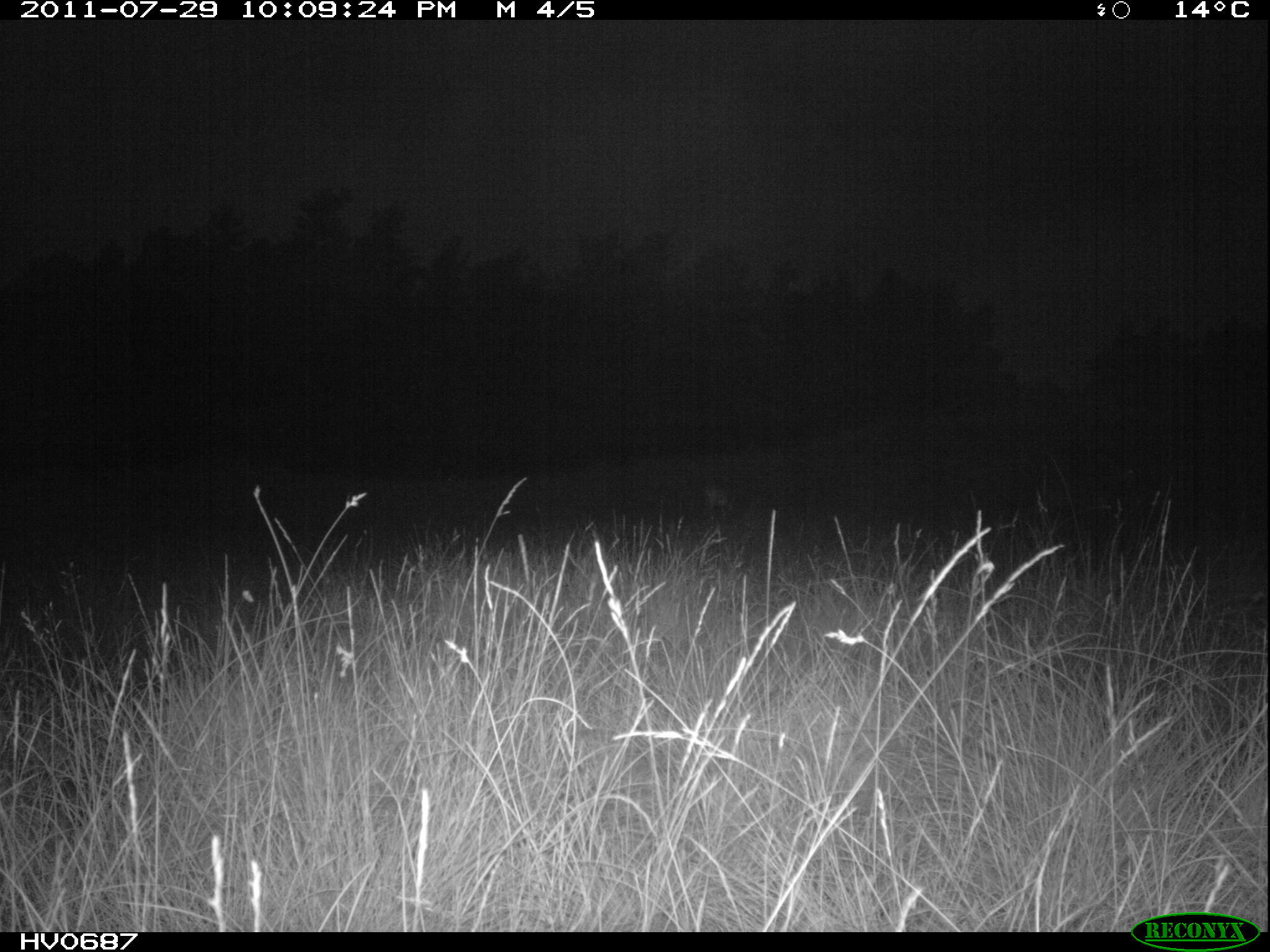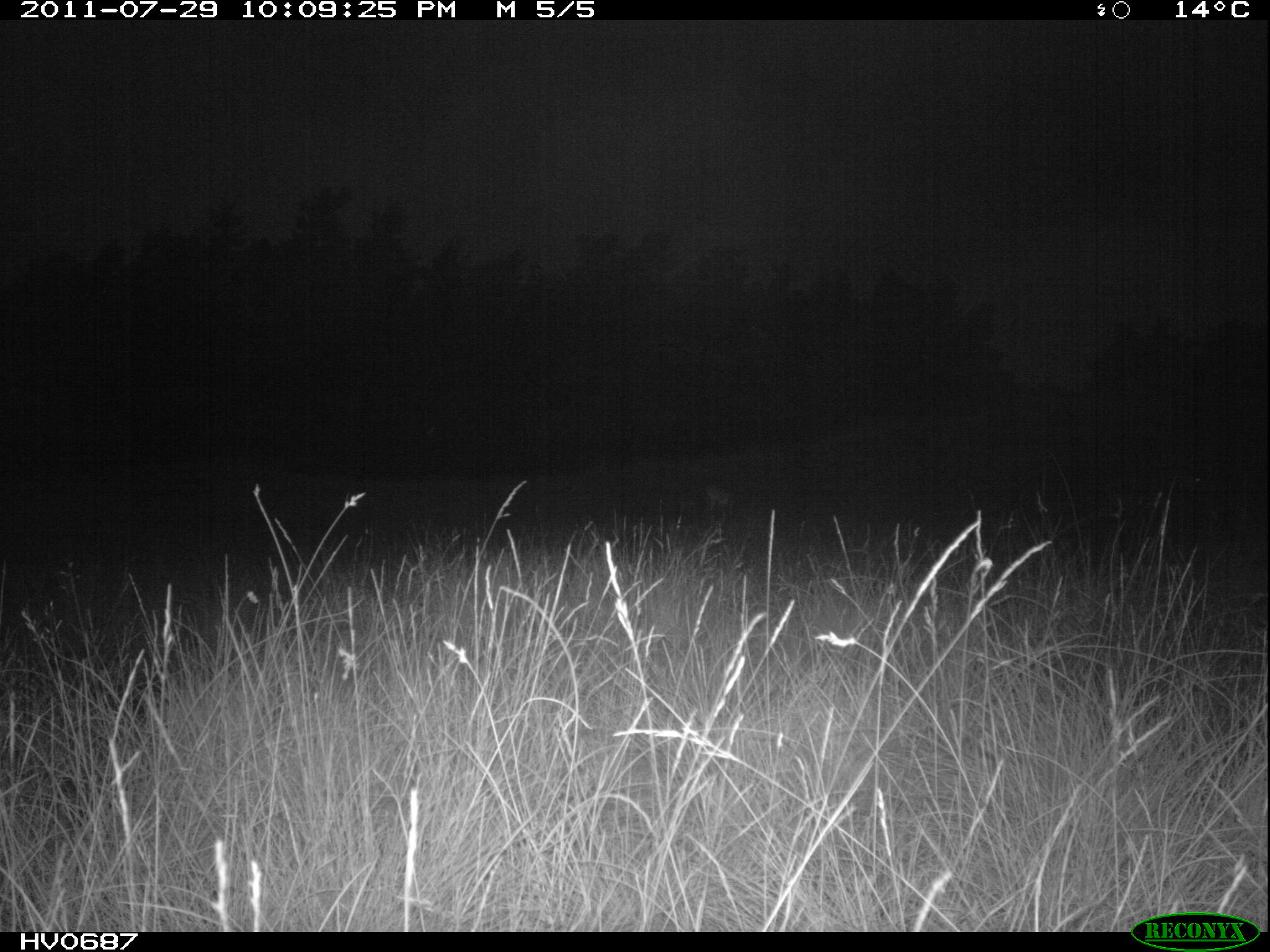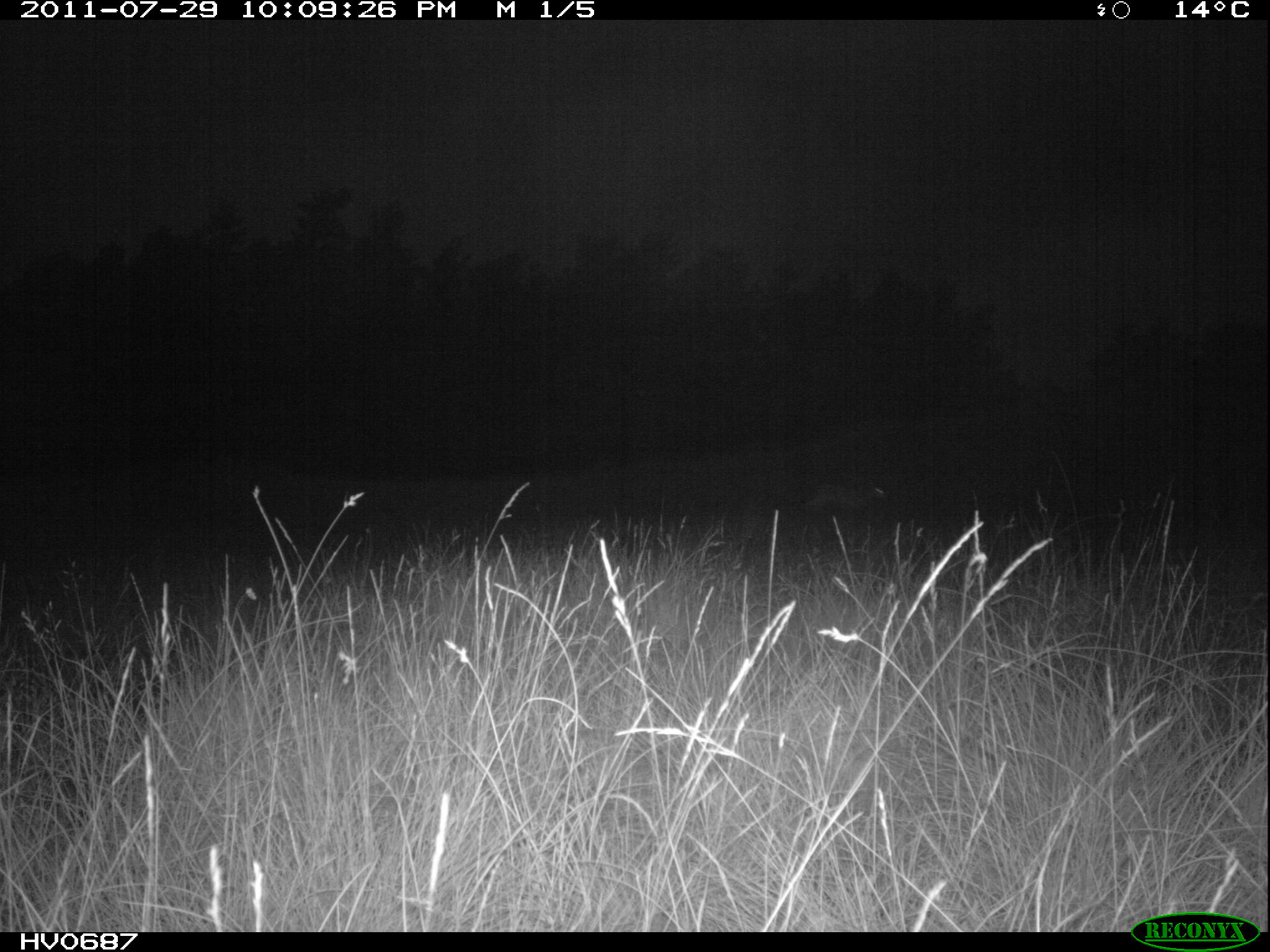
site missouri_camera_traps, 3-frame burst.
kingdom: Animalia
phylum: Chordata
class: Mammalia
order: Artiodactyla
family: Bovidae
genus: Ovis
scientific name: Ovis ammon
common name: mouflon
Mouflon (Ovis ammon). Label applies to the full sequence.